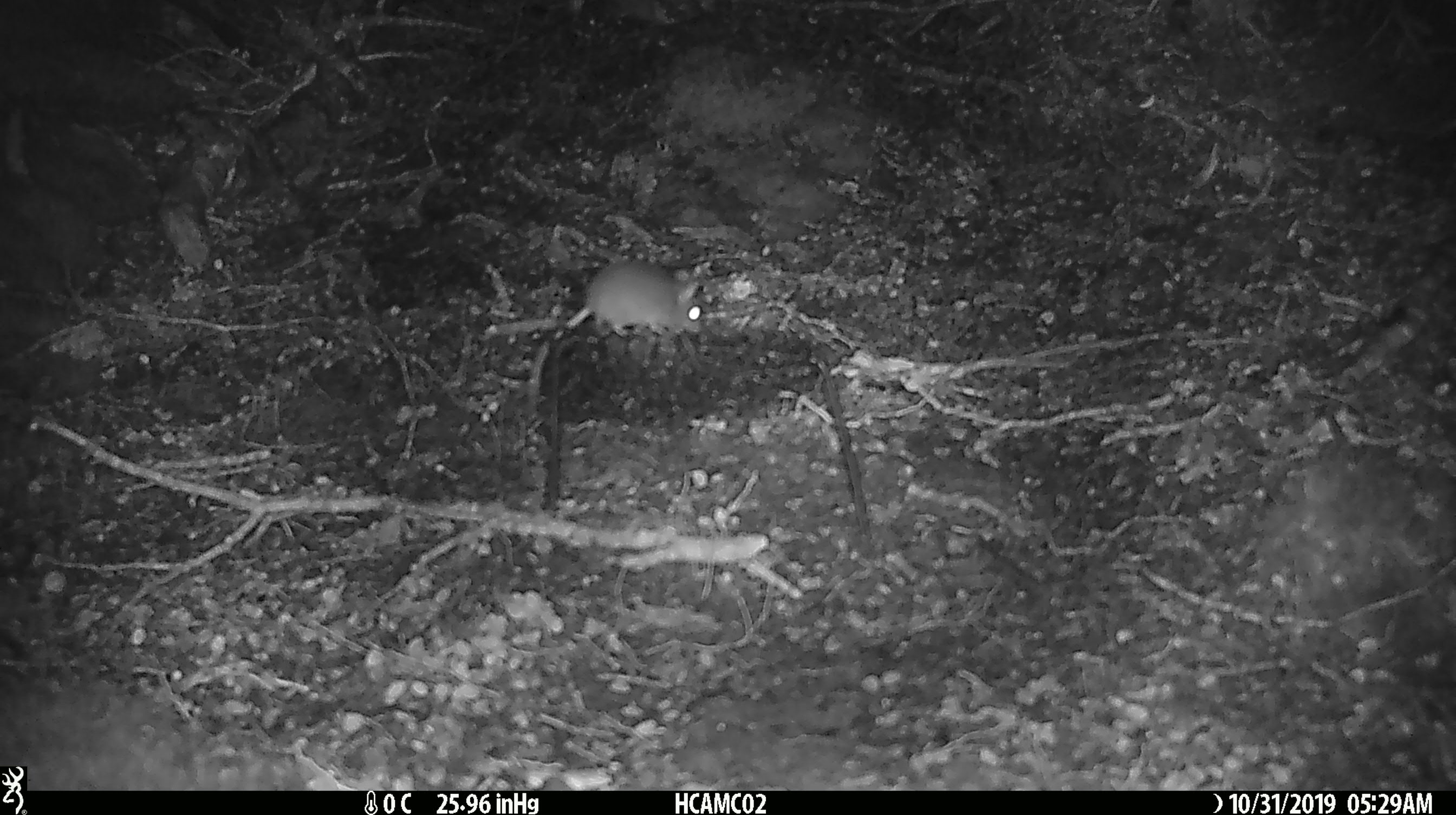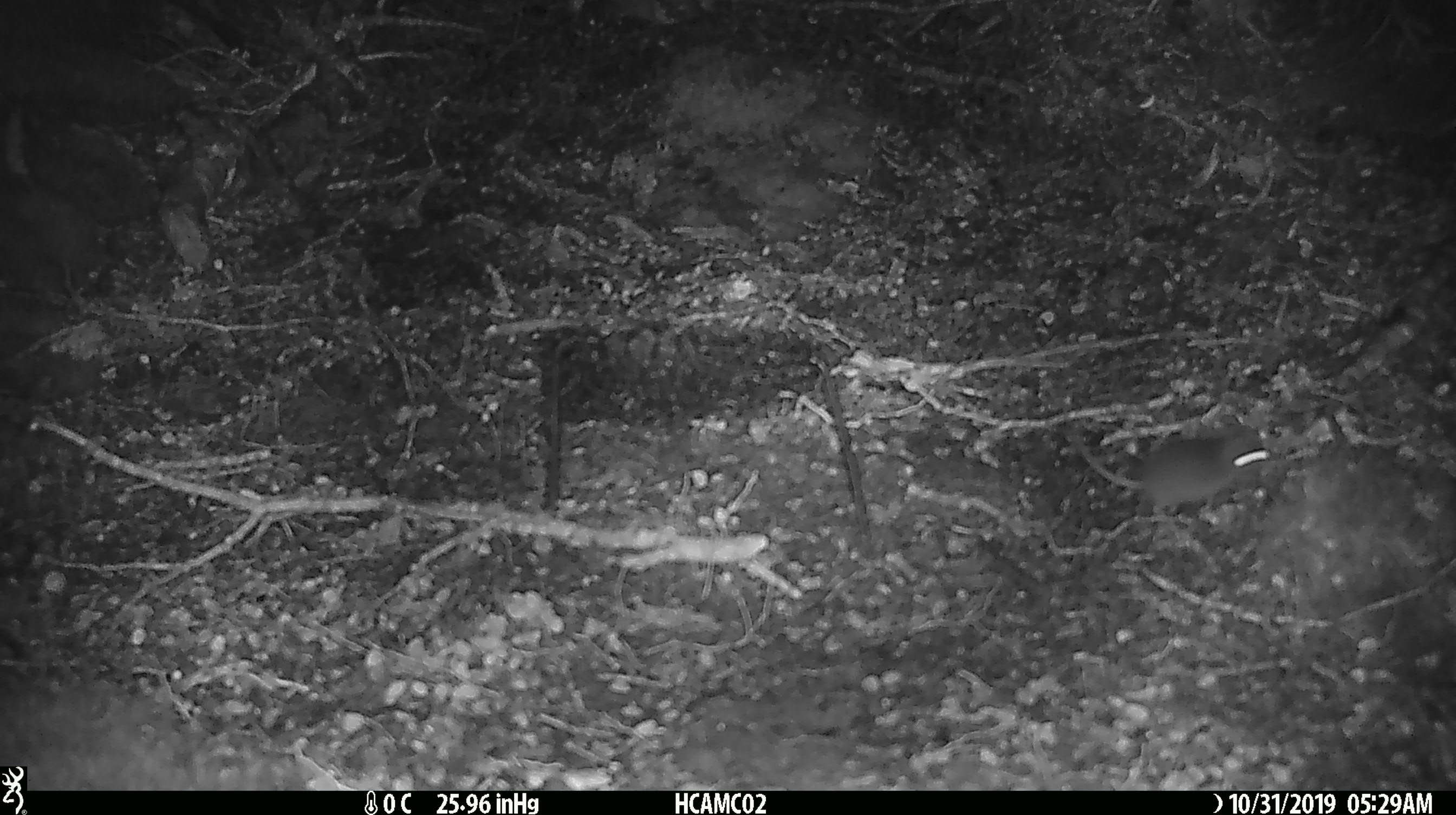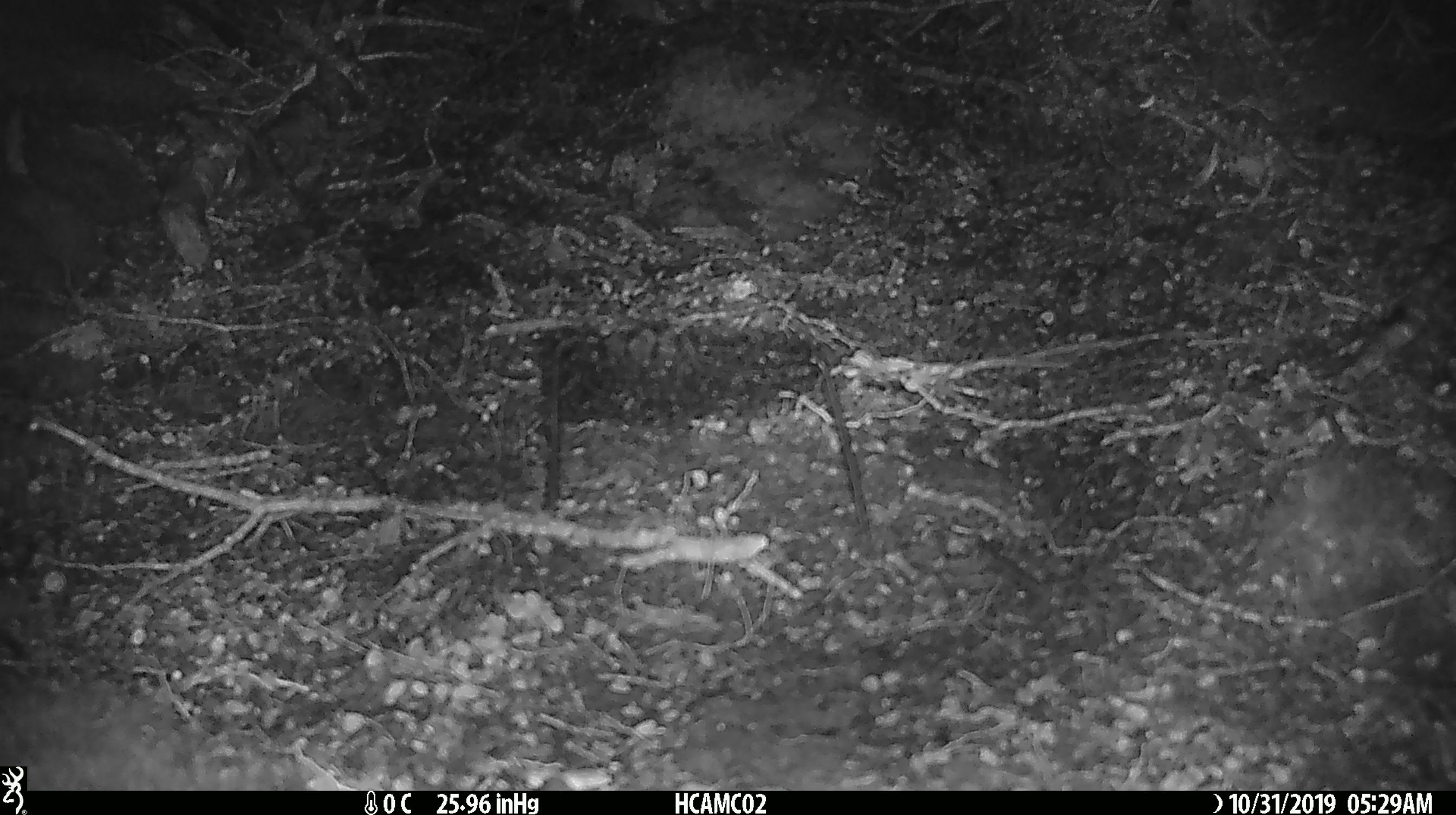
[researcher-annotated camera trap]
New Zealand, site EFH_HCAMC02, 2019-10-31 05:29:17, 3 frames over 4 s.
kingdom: Animalia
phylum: Chordata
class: Mammalia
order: Rodentia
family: Muridae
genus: Mus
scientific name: Mus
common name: mouse